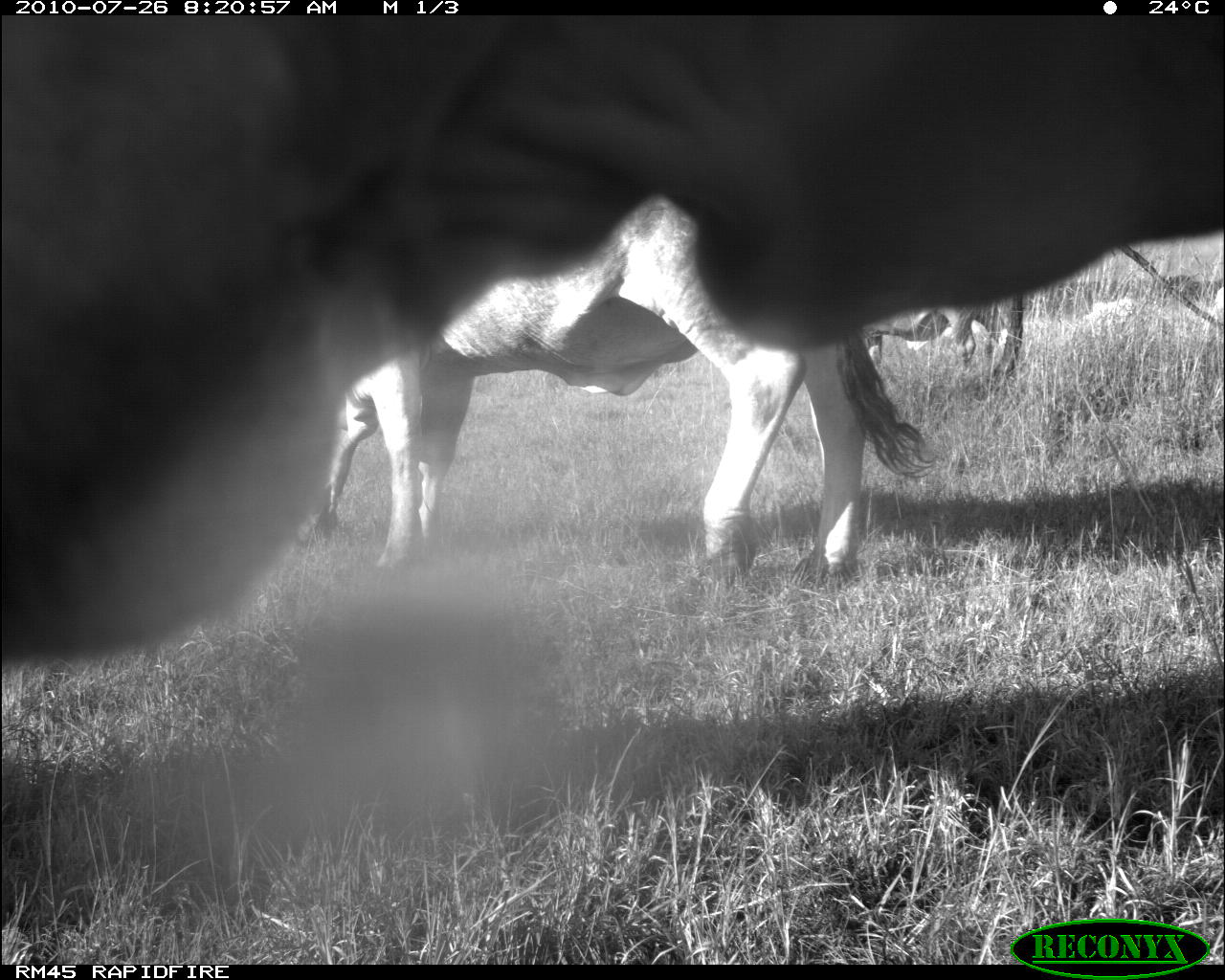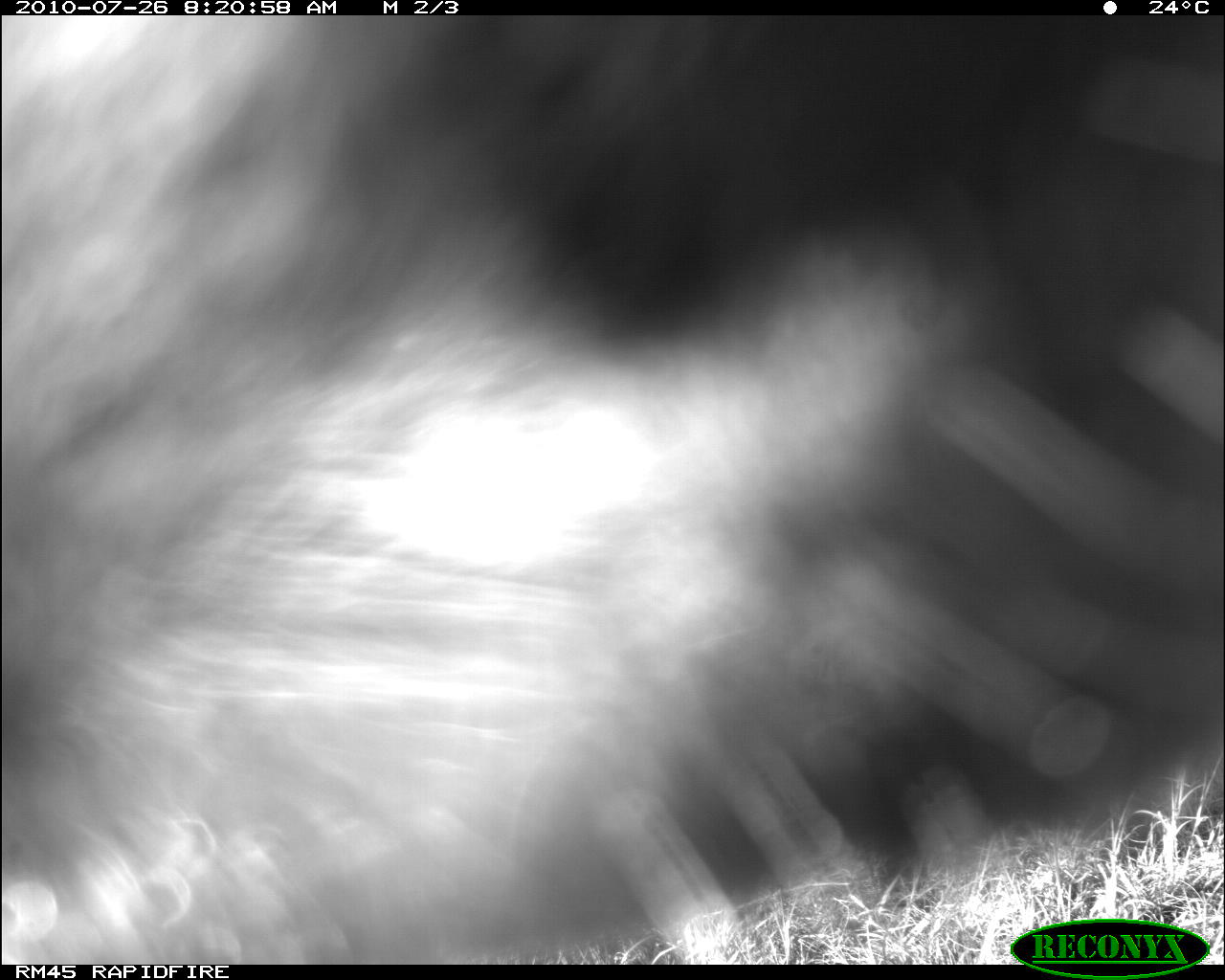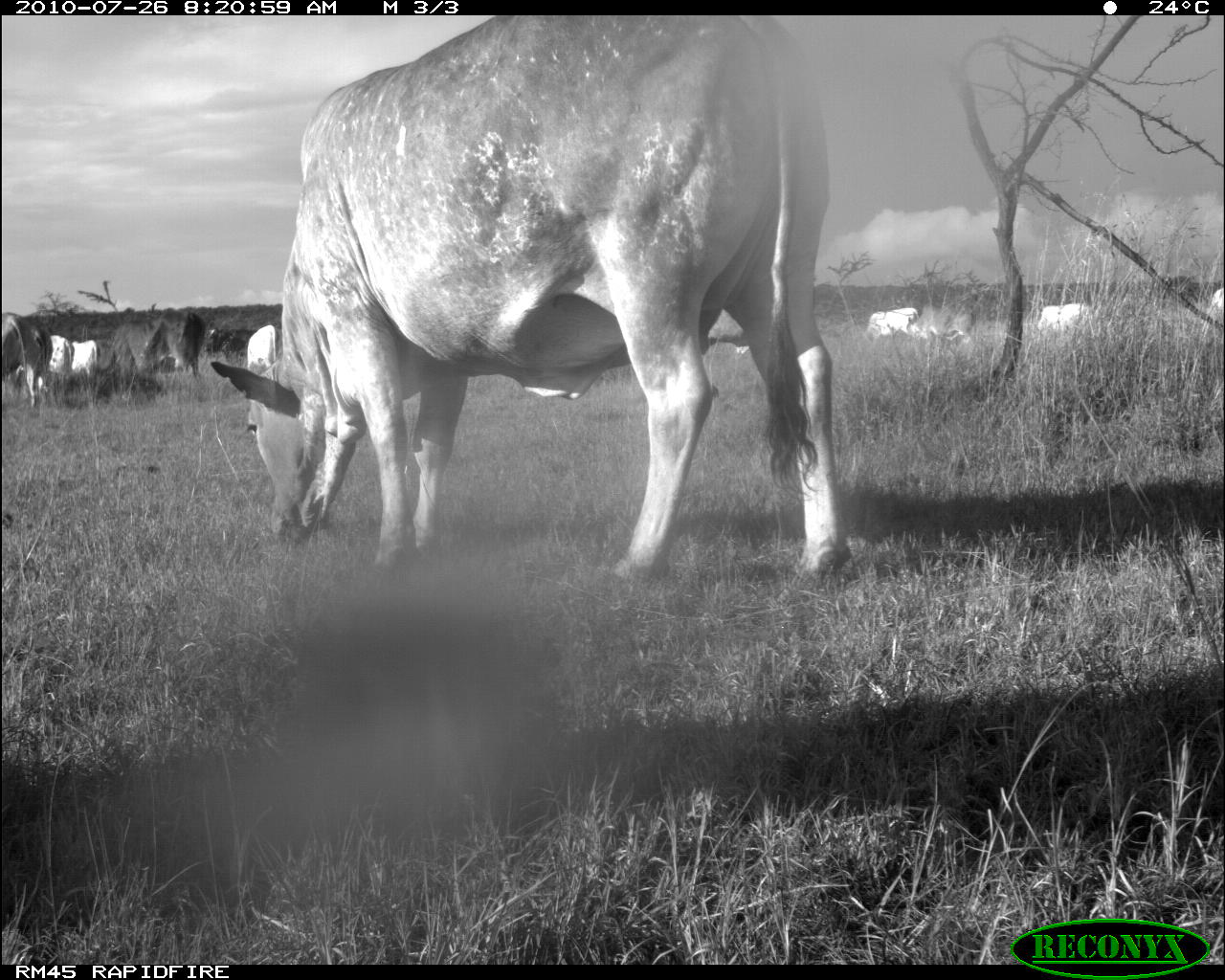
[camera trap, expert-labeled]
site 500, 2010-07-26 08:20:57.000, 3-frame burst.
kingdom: Animalia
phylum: Chordata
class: Mammalia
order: Artiodactyla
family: Bovidae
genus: Tragelaphus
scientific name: Tragelaphus oryx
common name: eland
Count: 3.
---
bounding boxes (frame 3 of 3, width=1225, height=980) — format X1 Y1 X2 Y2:
tragelaphus oryx: 209 16 850 591; 103 310 204 378; 24 317 52 408; 864 306 919 342; 1036 303 1093 333; 1 313 22 390; 209 327 250 359; 70 339 98 384; 51 335 77 382; 1207 287 1225 318